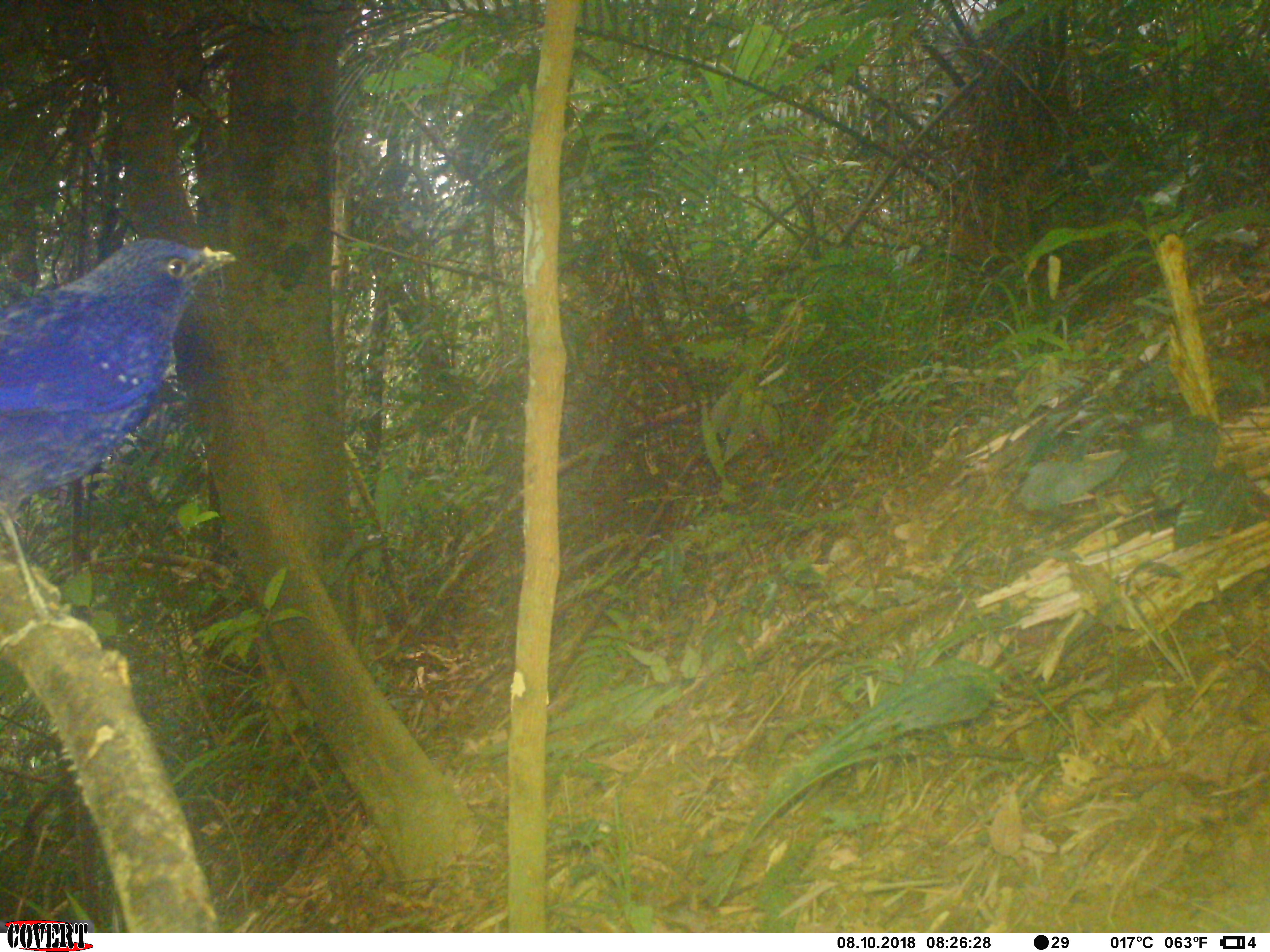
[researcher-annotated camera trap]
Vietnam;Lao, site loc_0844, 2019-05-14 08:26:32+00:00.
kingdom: Animalia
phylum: Chordata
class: Aves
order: Passeriformes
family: Muscicapidae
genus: Myophonus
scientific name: Myophonus caeruleus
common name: blue whistling thrush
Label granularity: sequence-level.